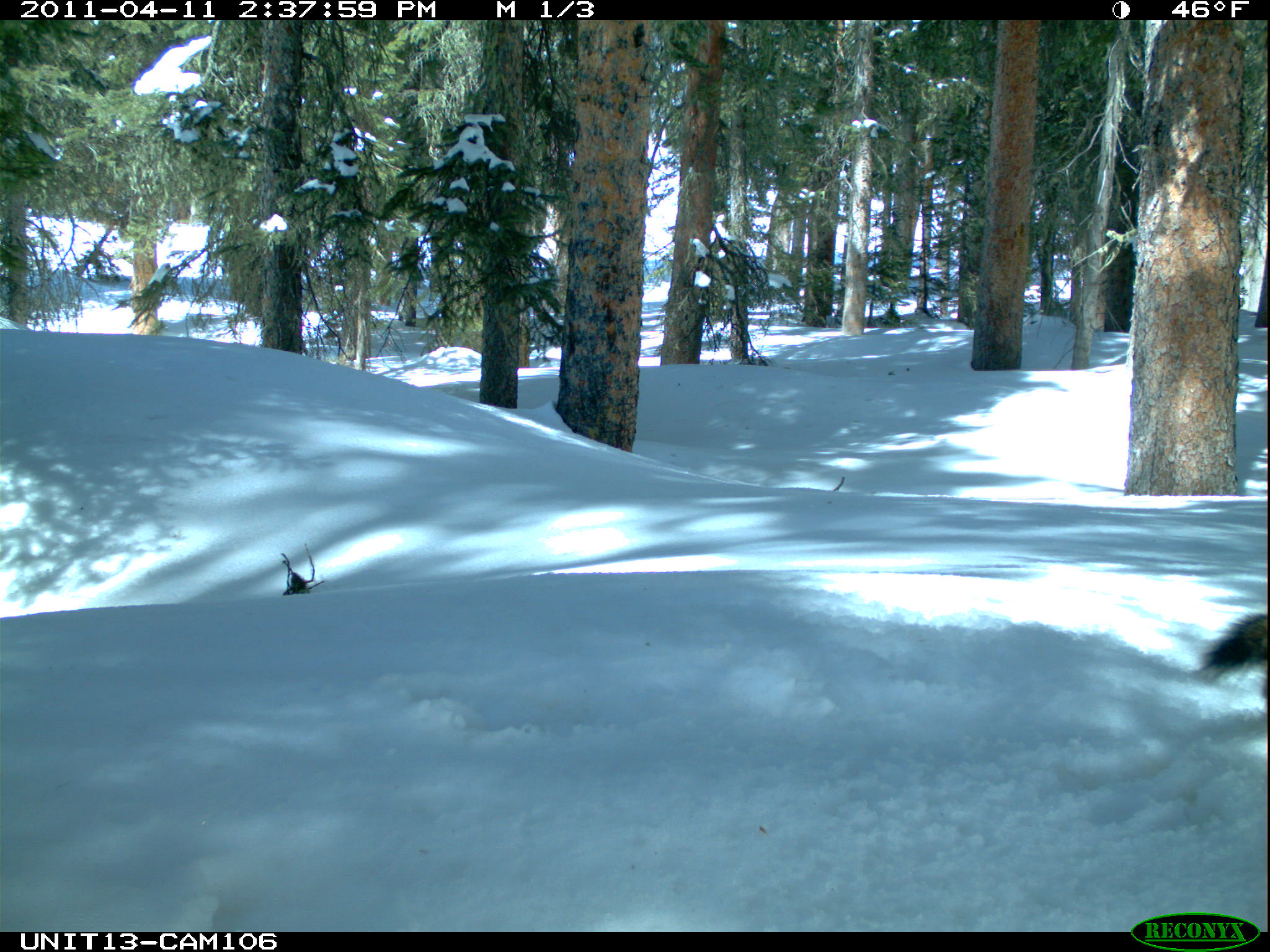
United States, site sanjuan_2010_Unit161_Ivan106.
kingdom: Animalia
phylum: Chordata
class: Mammalia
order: Rodentia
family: Sciuridae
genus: Tamiasciurus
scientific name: Tamiasciurus hudsonicus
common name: american red squirrel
Tamiasciurus hudsonicus (american red squirrel).